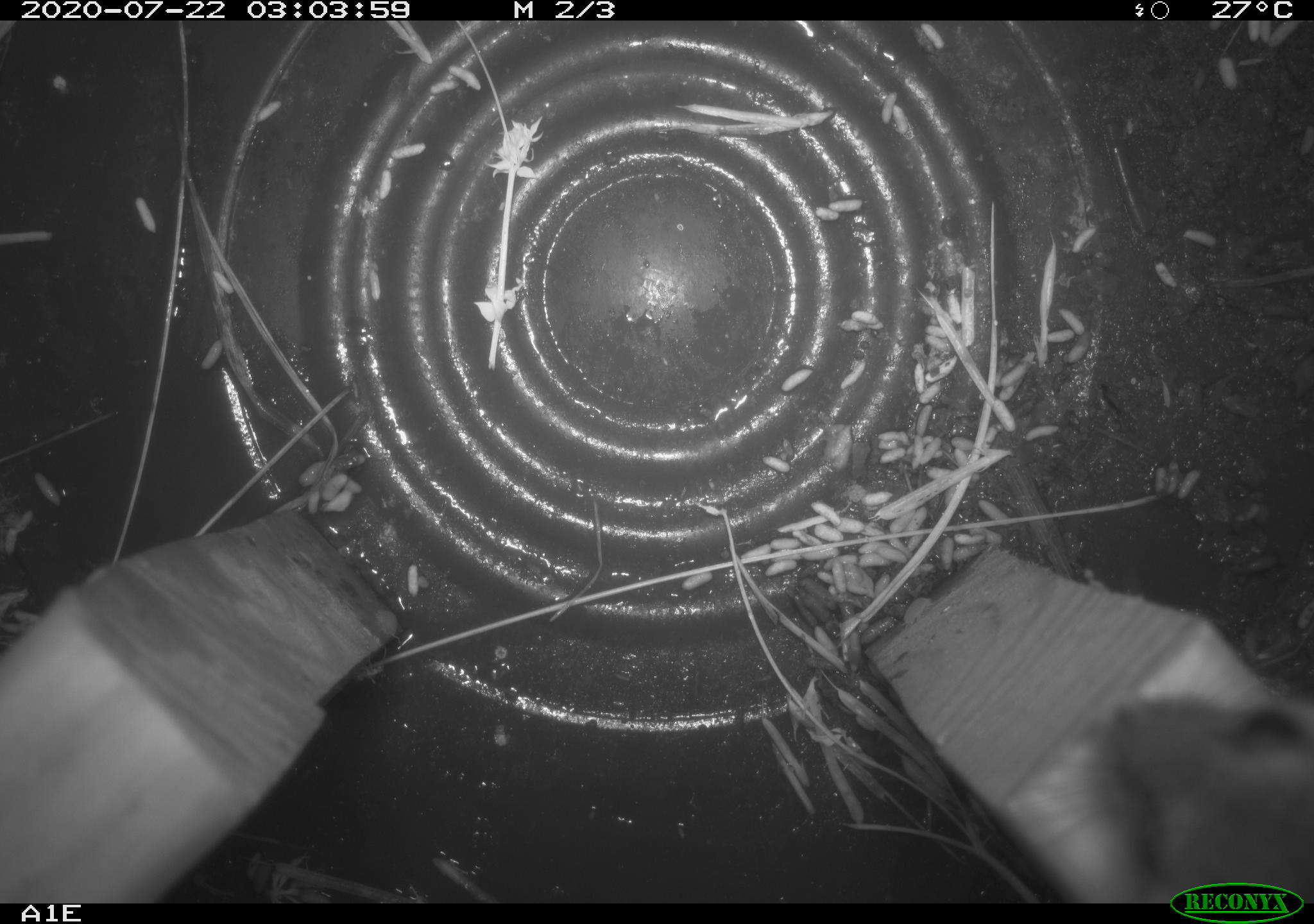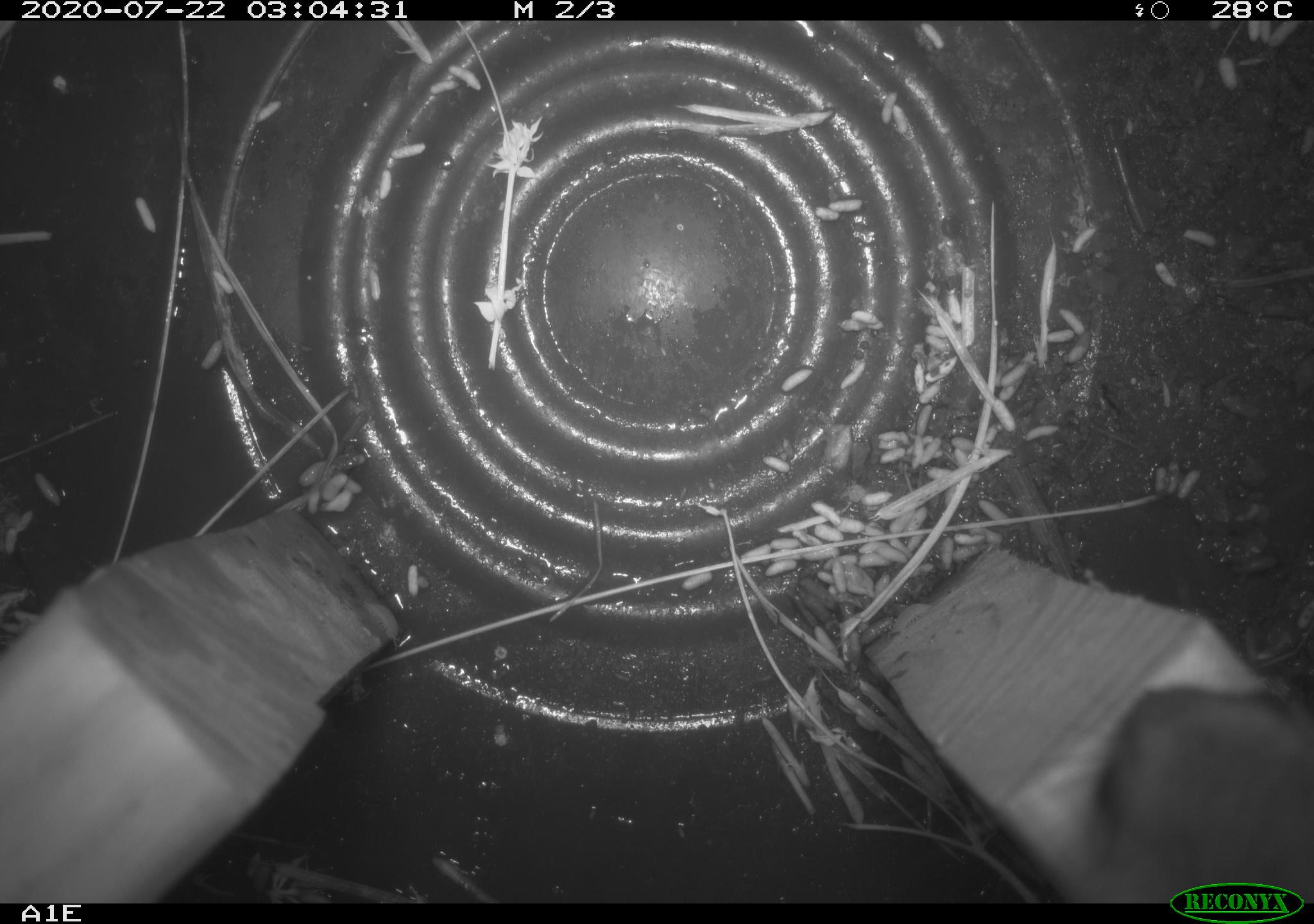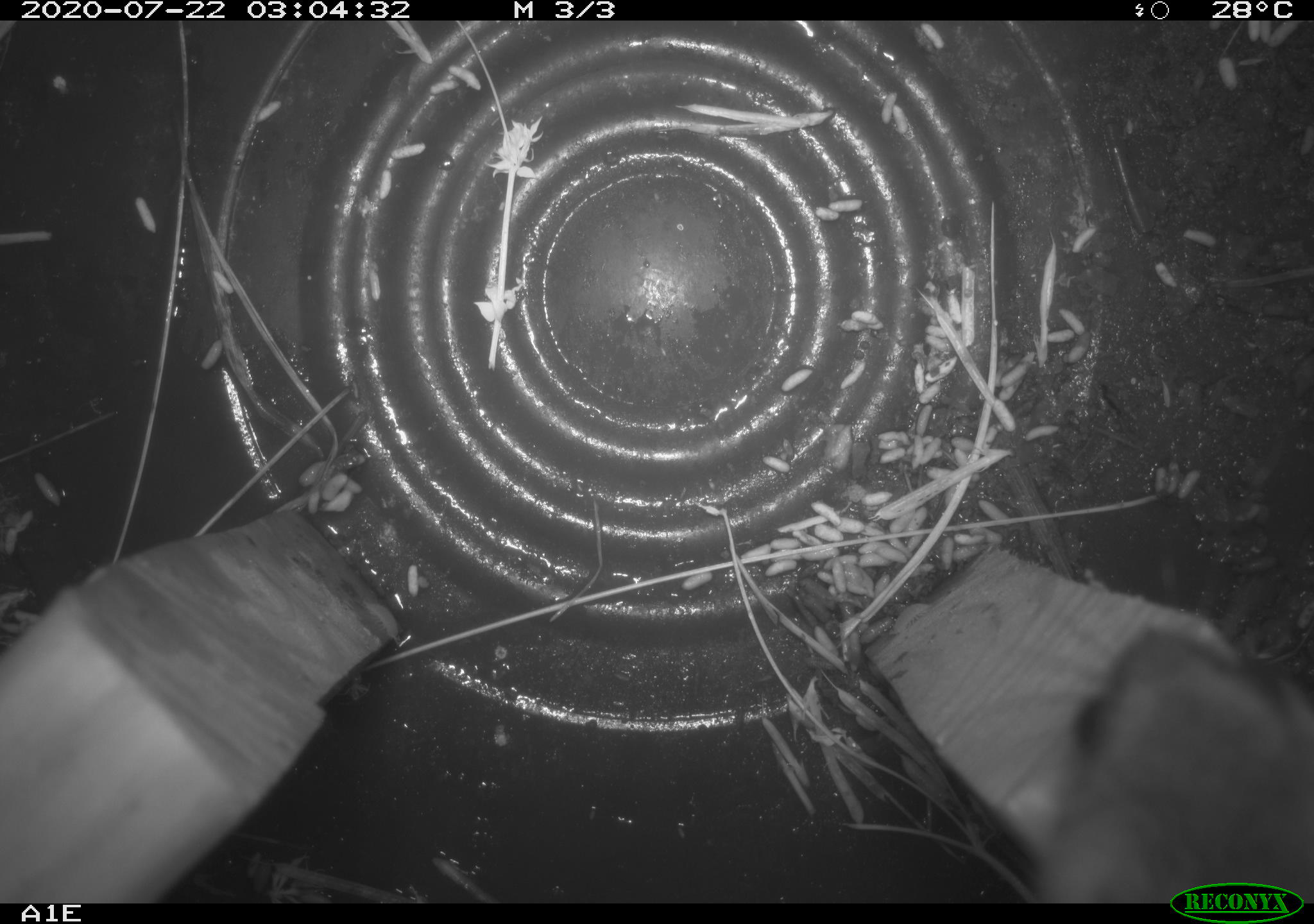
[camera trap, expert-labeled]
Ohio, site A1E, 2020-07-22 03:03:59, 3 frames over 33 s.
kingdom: Animalia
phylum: Chordata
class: Mammalia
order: Rodentia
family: Cricetidae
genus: Peromyscus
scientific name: Peromyscus leucopus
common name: white-footed mouse